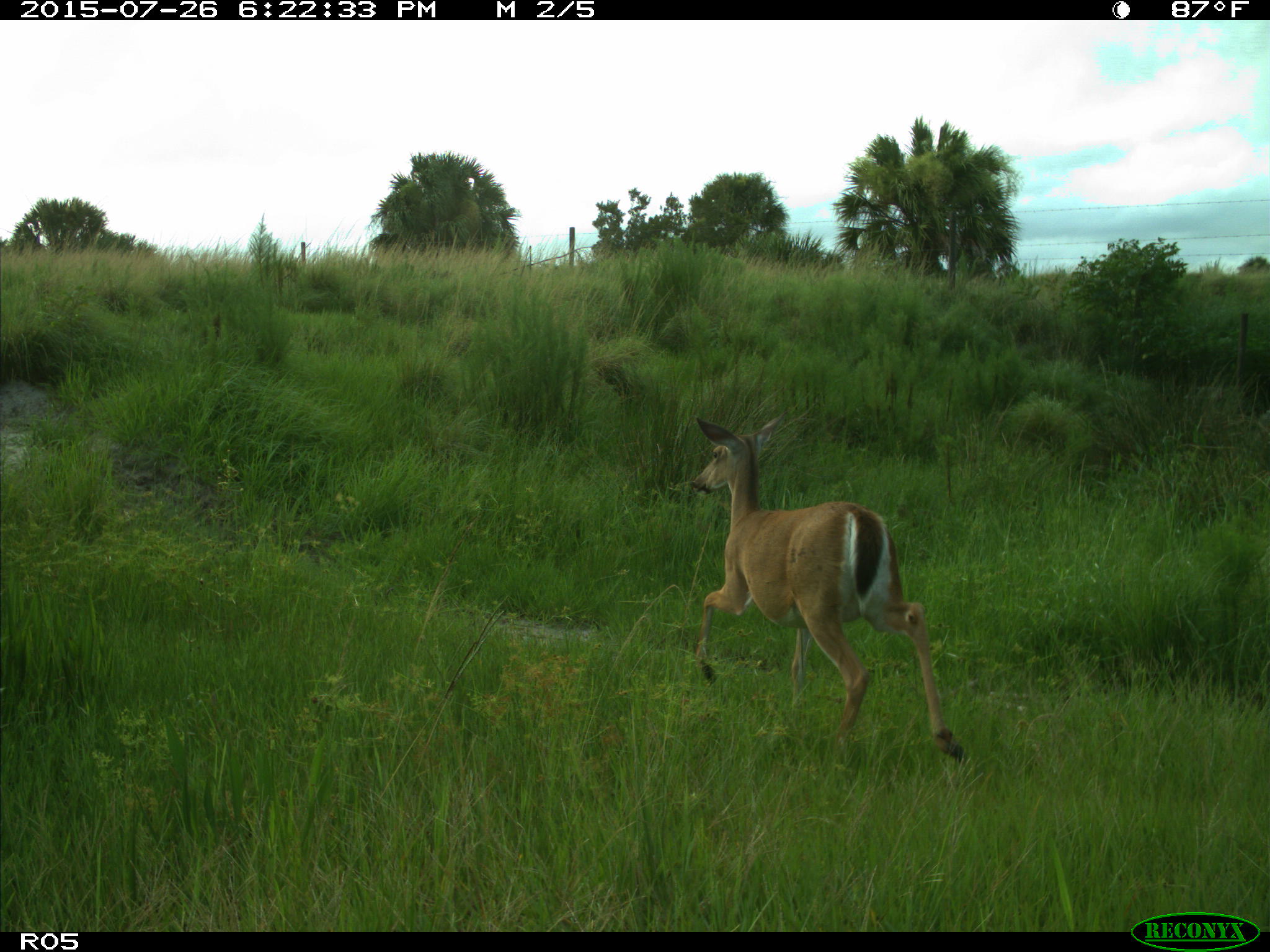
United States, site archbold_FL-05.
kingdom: Animalia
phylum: Chordata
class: Mammalia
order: Artiodactyla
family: Cervidae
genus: Odocoileus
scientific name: Odocoileus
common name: deer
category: unidentified deer